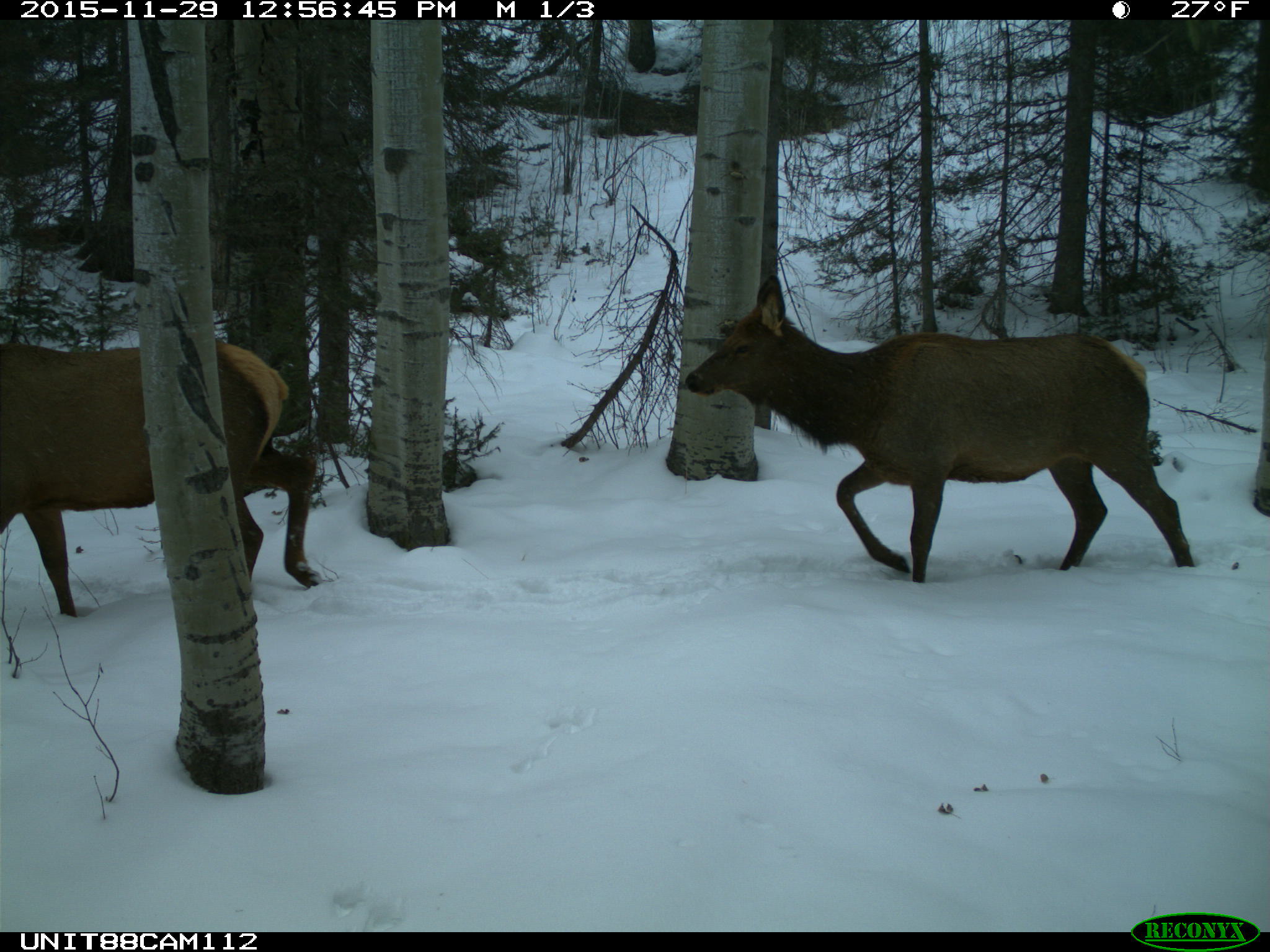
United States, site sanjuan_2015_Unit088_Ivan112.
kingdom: Animalia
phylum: Chordata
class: Mammalia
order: Artiodactyla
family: Cervidae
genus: Cervus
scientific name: Cervus elaphus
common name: red deer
Cervus elaphus (red deer).